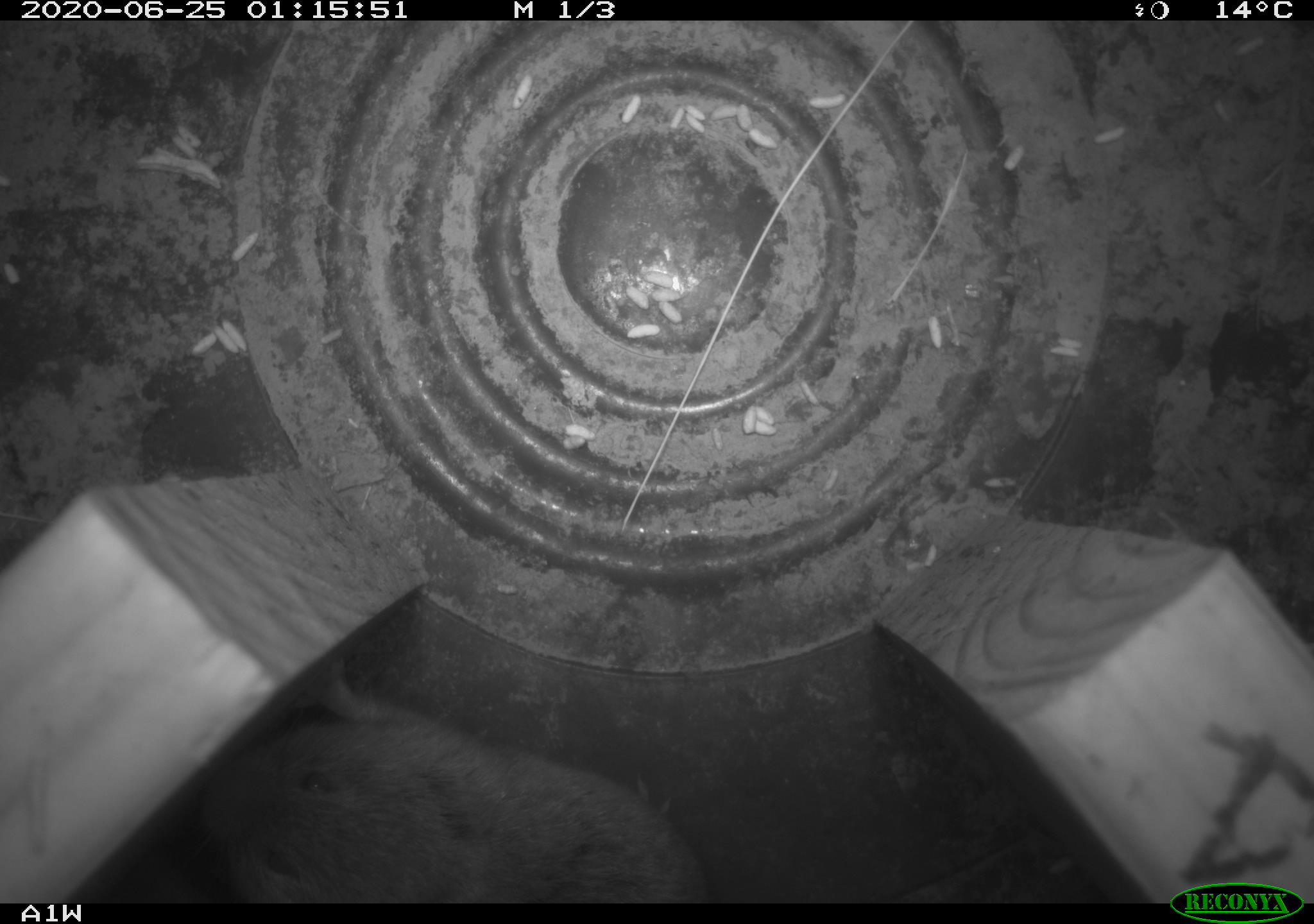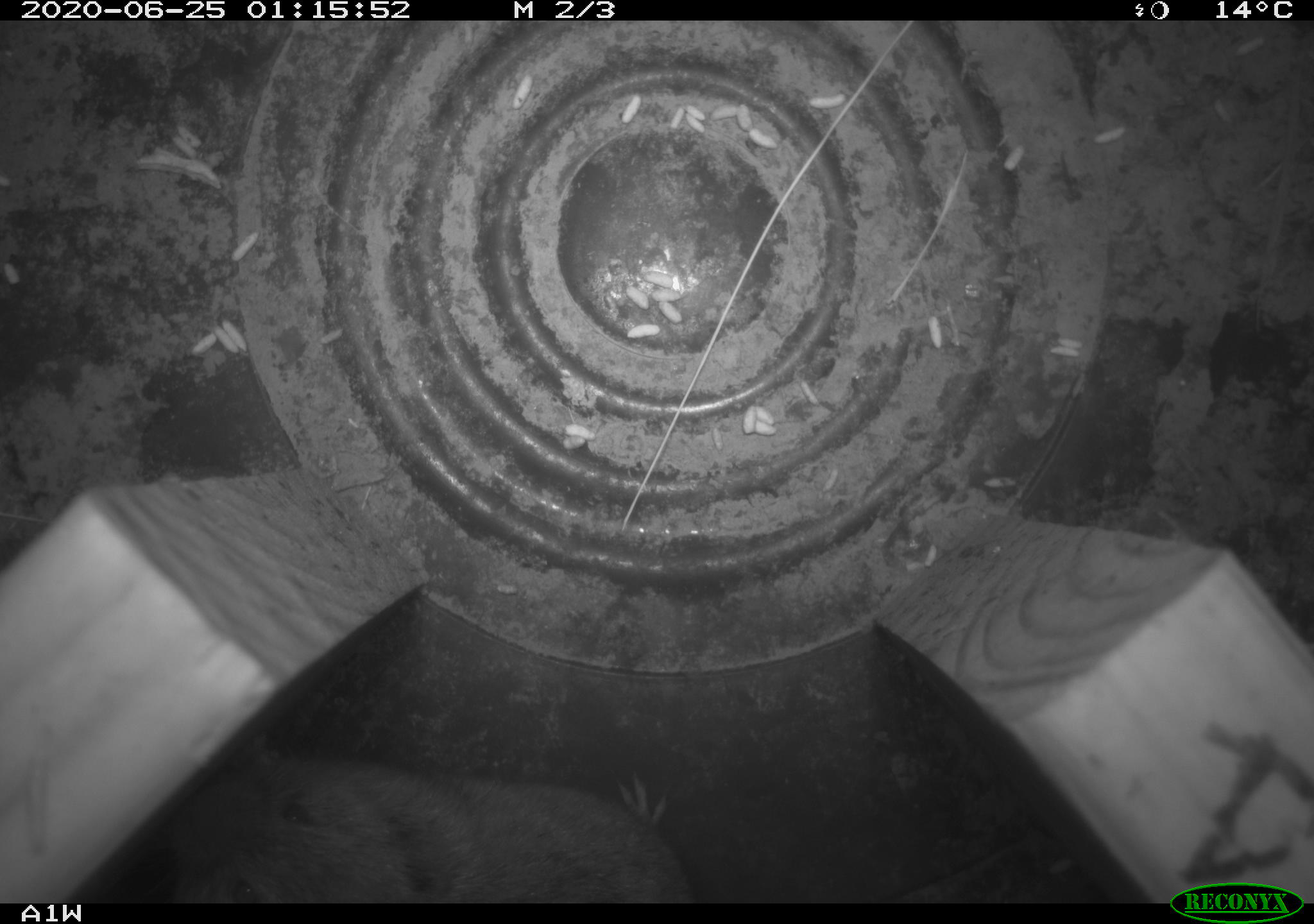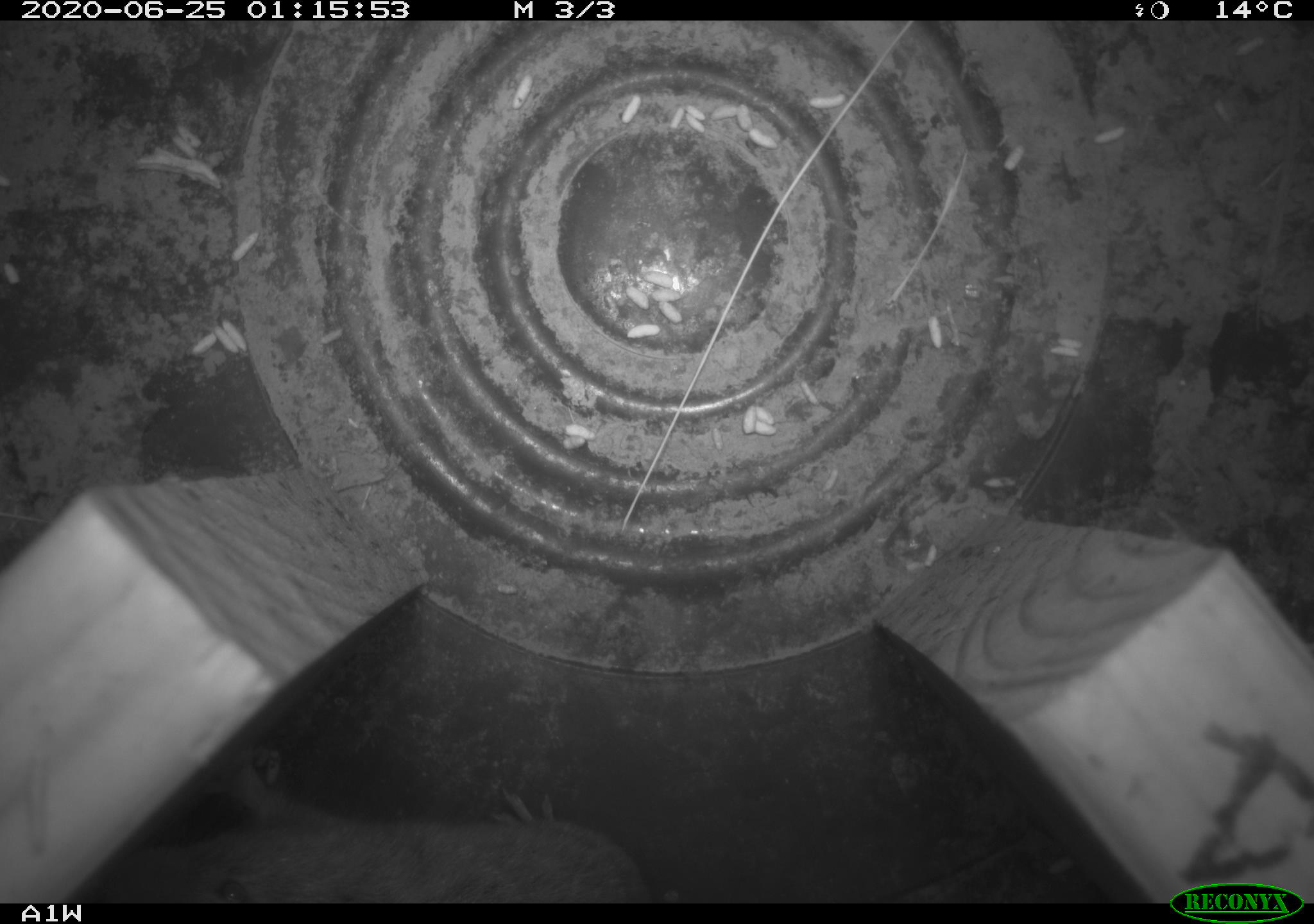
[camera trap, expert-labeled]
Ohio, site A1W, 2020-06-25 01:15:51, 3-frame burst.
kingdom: Animalia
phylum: Chordata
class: Mammalia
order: Rodentia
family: Cricetidae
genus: Microtus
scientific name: Microtus pennsylvanicus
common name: meadow vole